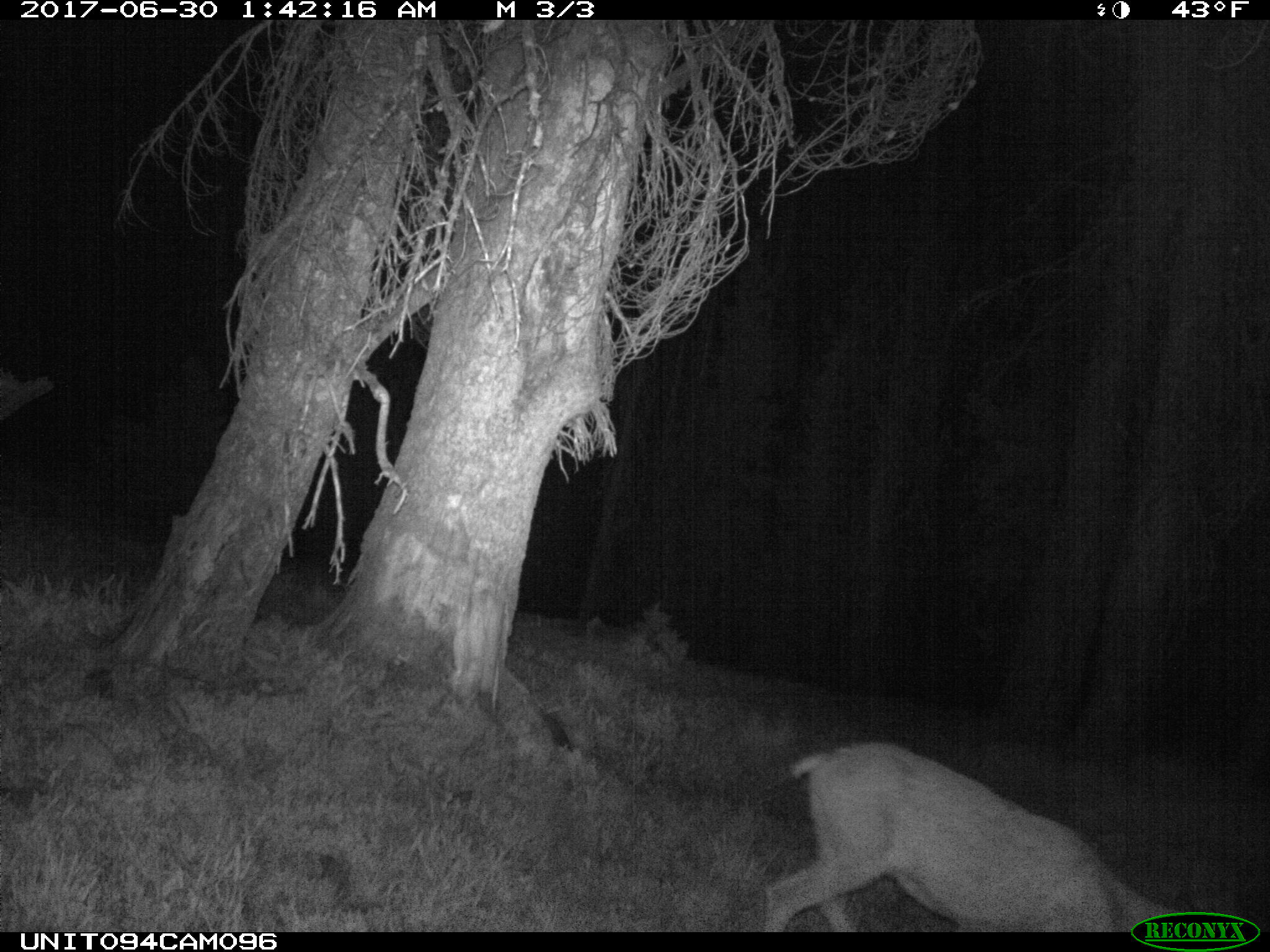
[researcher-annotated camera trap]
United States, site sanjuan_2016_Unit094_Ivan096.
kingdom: Animalia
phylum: Chordata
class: Mammalia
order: Artiodactyla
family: Cervidae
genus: Odocoileus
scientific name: Odocoileus hemionus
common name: mule deer